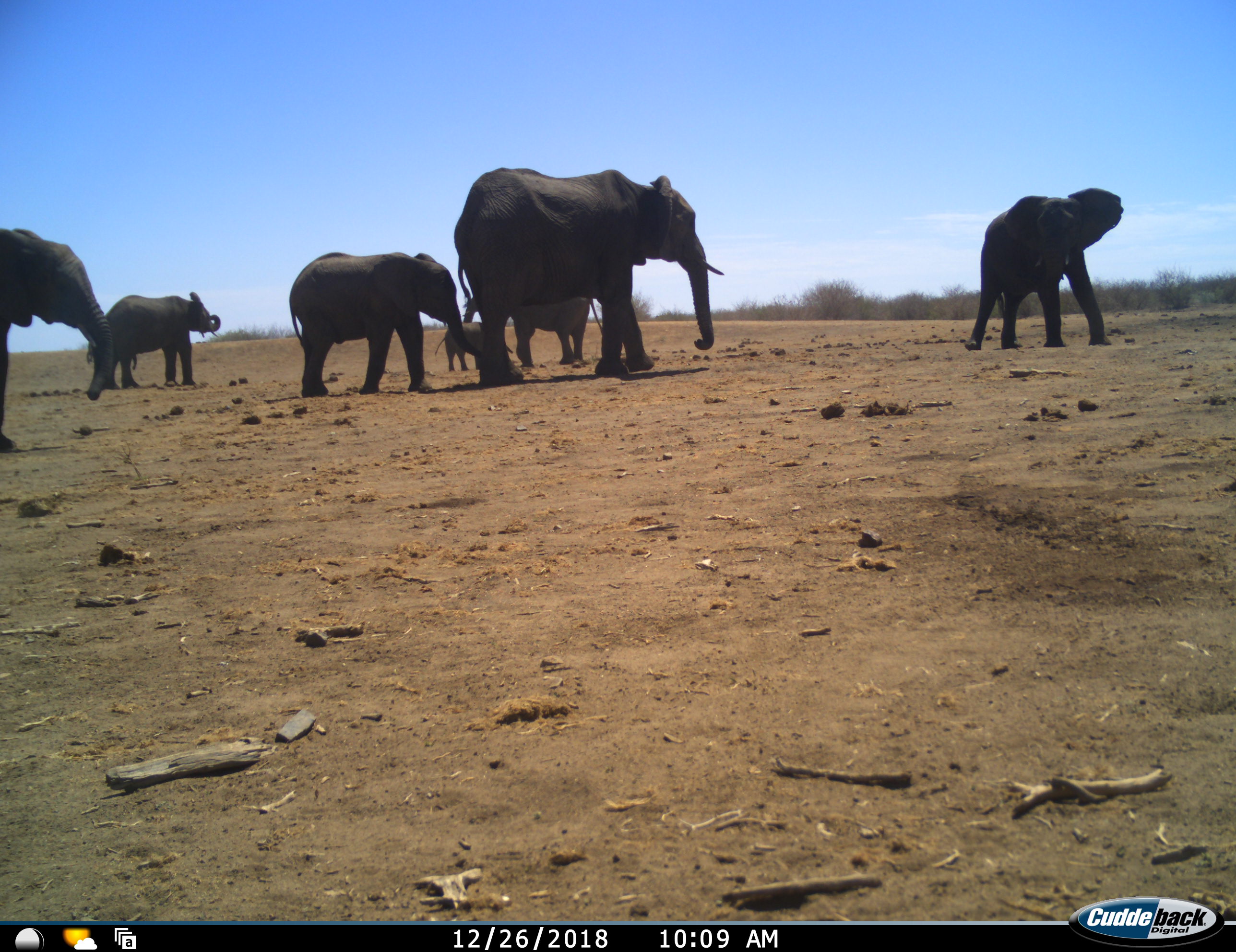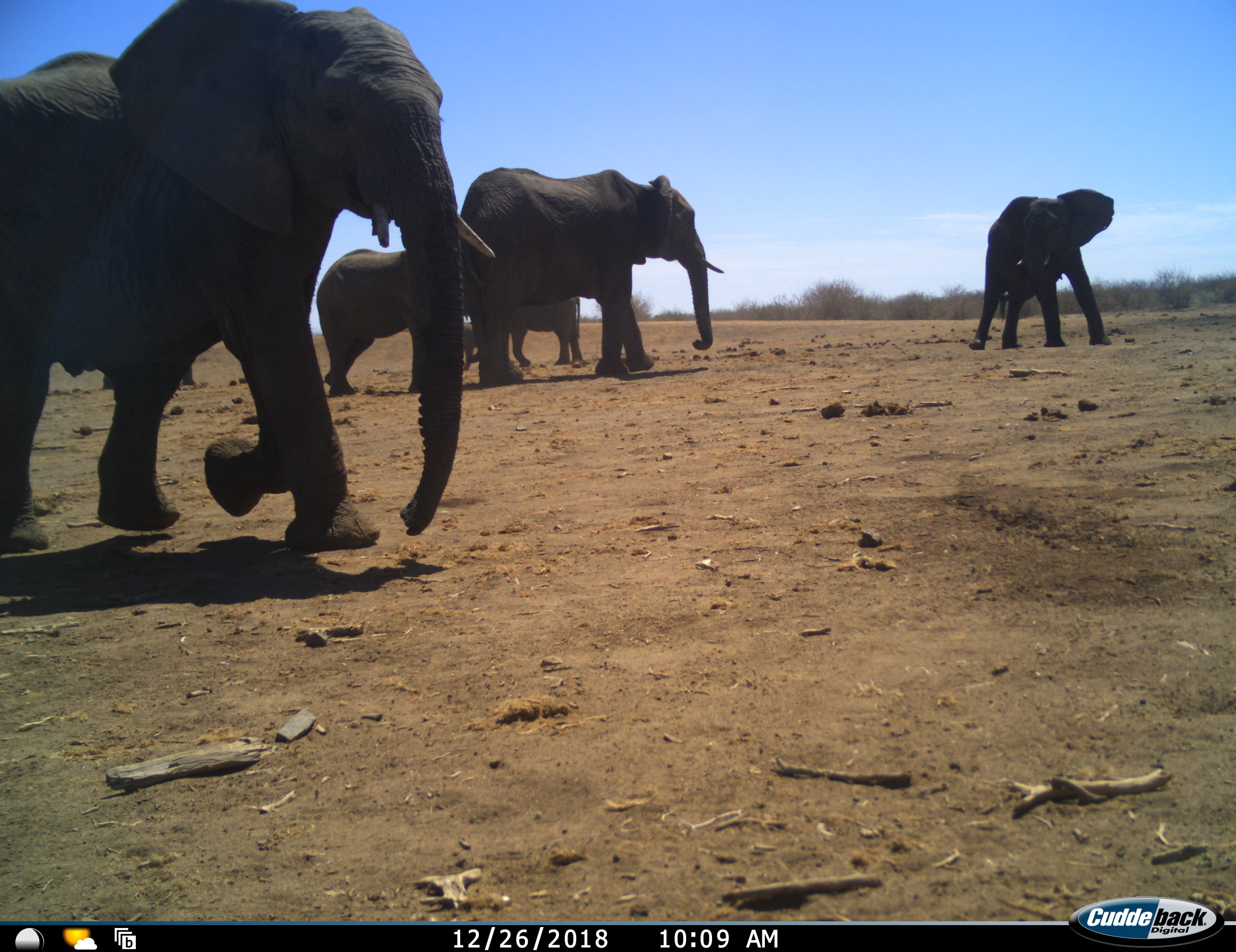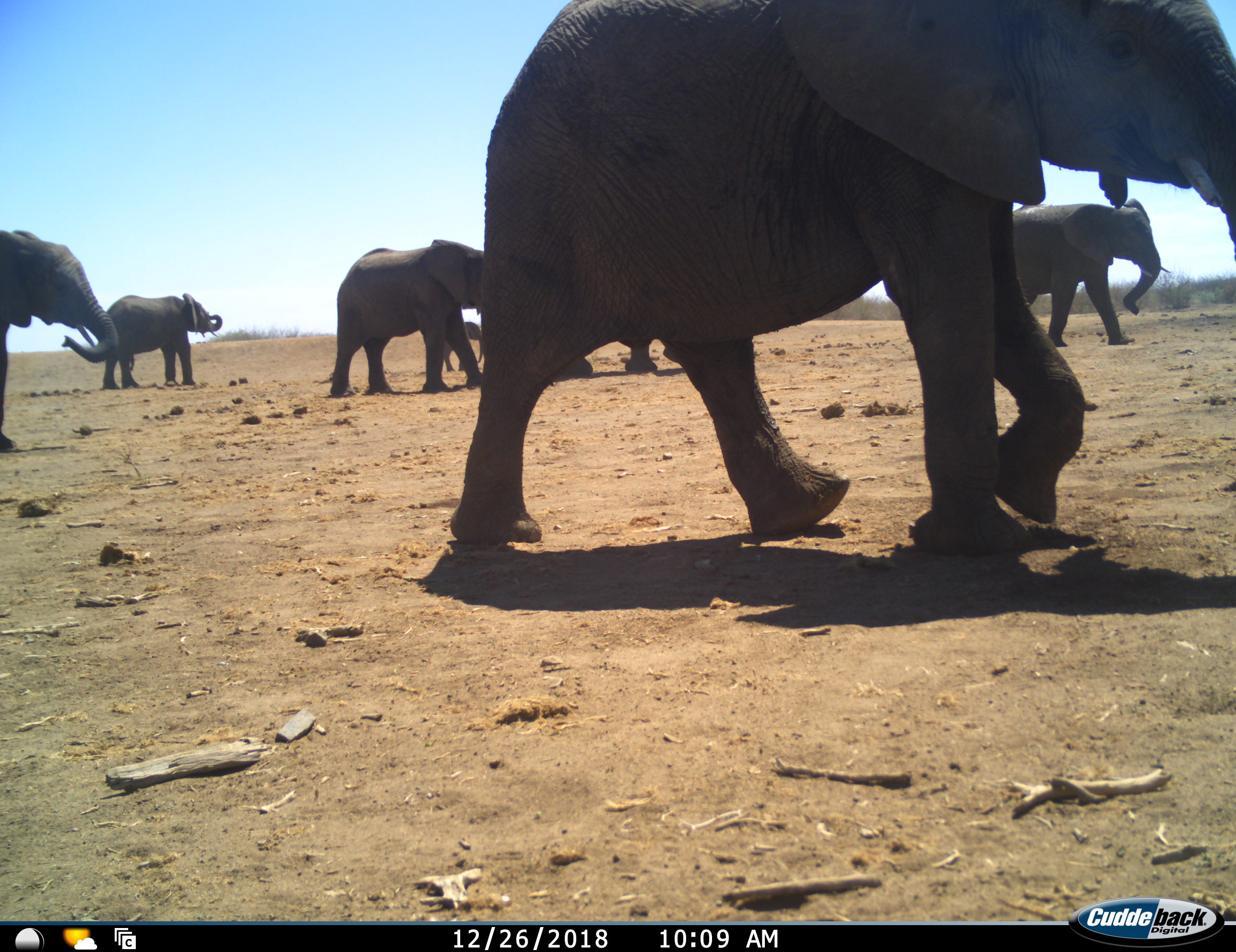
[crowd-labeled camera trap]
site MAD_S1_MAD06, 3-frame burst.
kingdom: Animalia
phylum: Chordata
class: Mammalia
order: Proboscidea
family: Elephantidae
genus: Loxodonta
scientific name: Loxodonta africana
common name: african bush elephant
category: elephant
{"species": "elephant (african bush elephant) (Loxodonta africana)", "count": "8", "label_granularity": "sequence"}